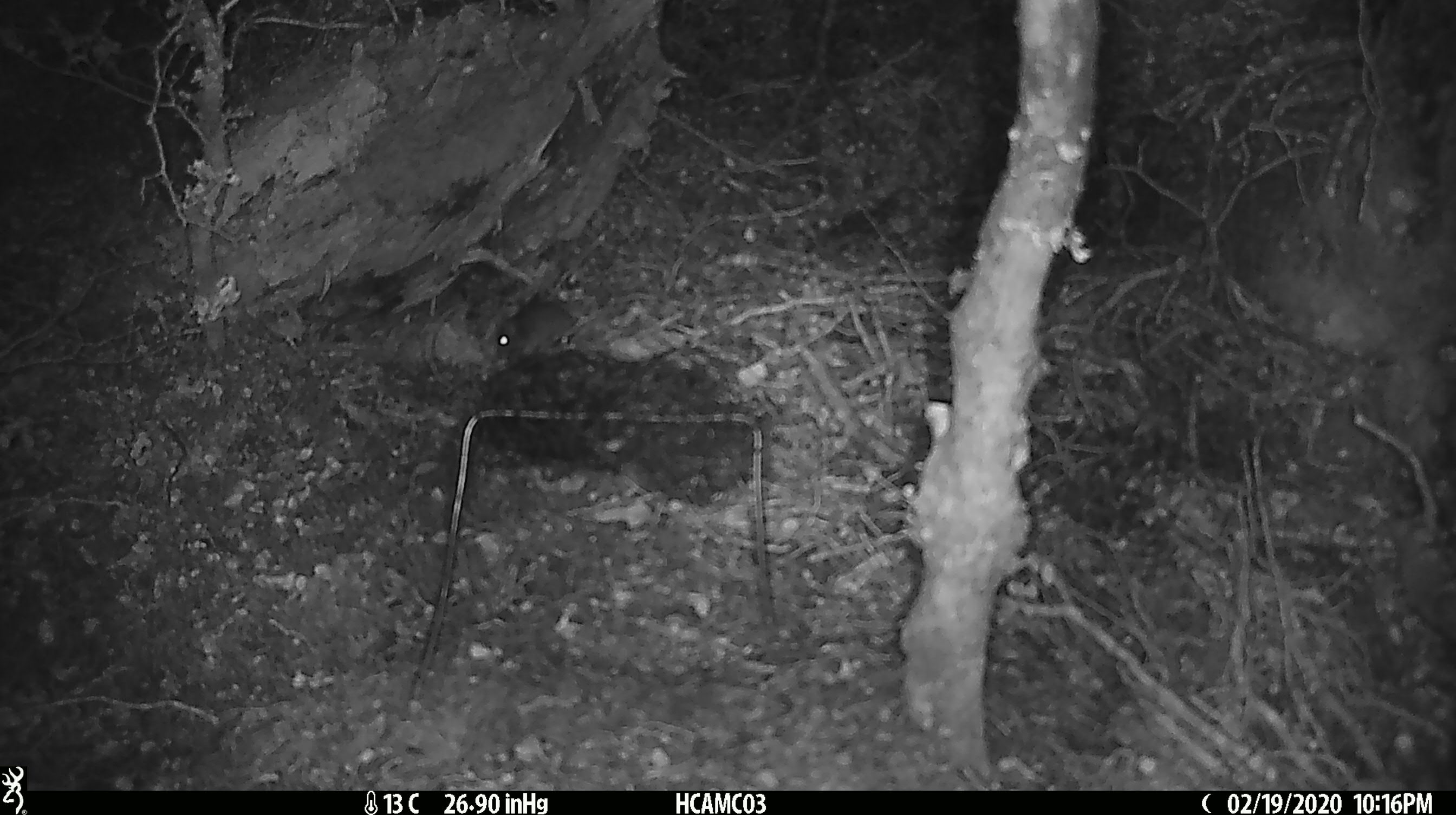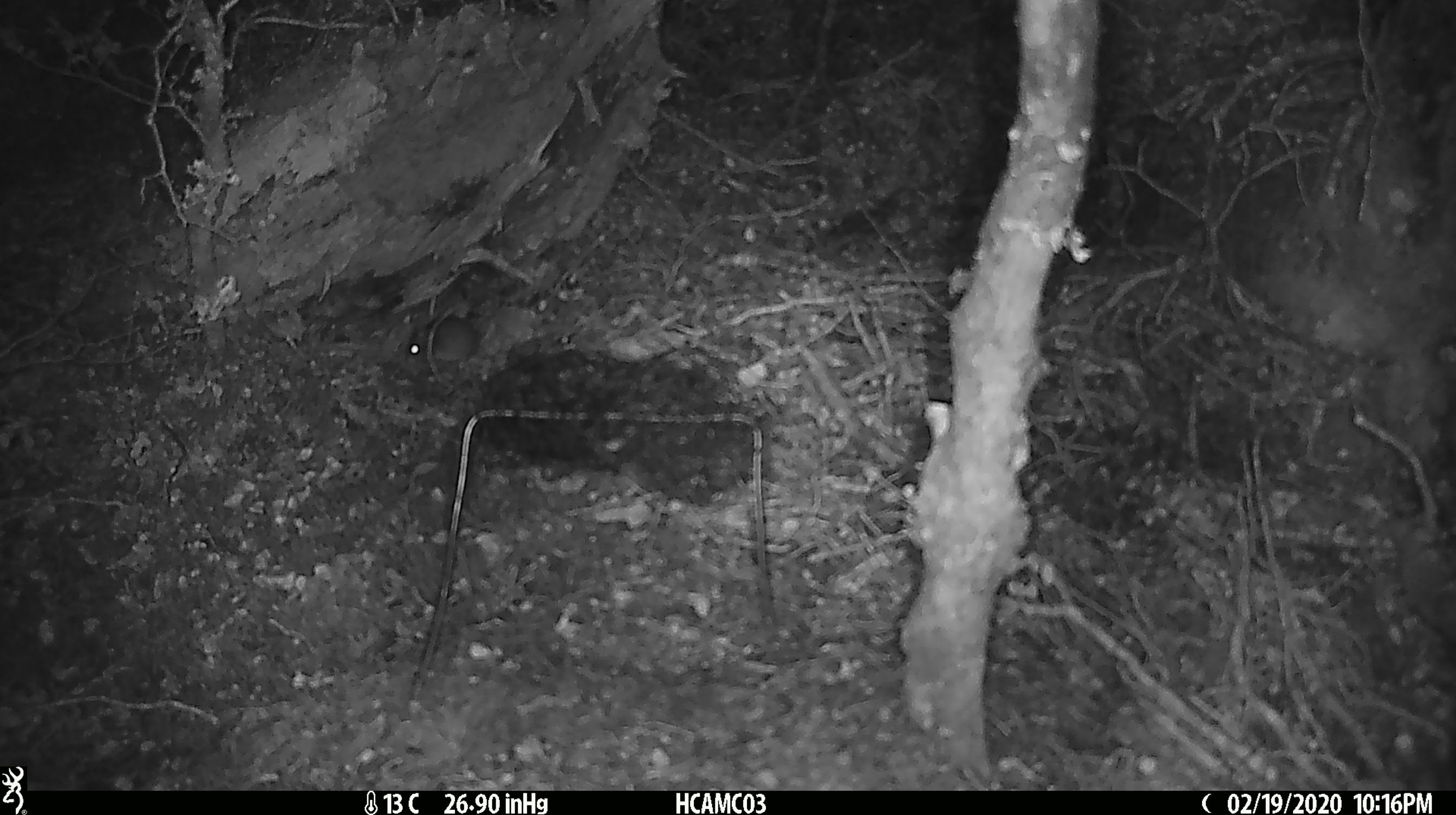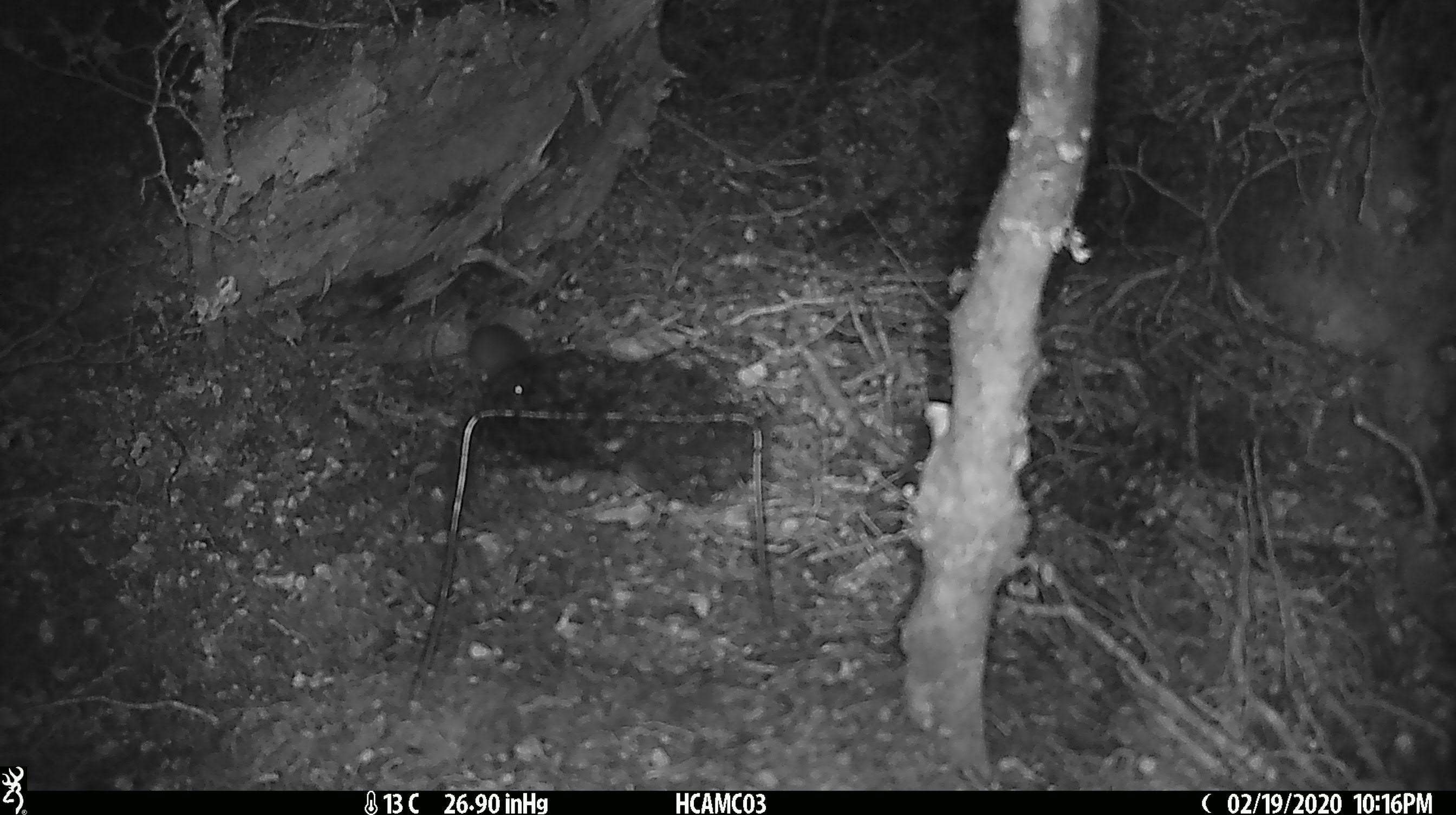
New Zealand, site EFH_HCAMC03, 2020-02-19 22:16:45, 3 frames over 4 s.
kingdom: Animalia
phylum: Chordata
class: Mammalia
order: Rodentia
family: Muridae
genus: Mus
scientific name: Mus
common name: mouse